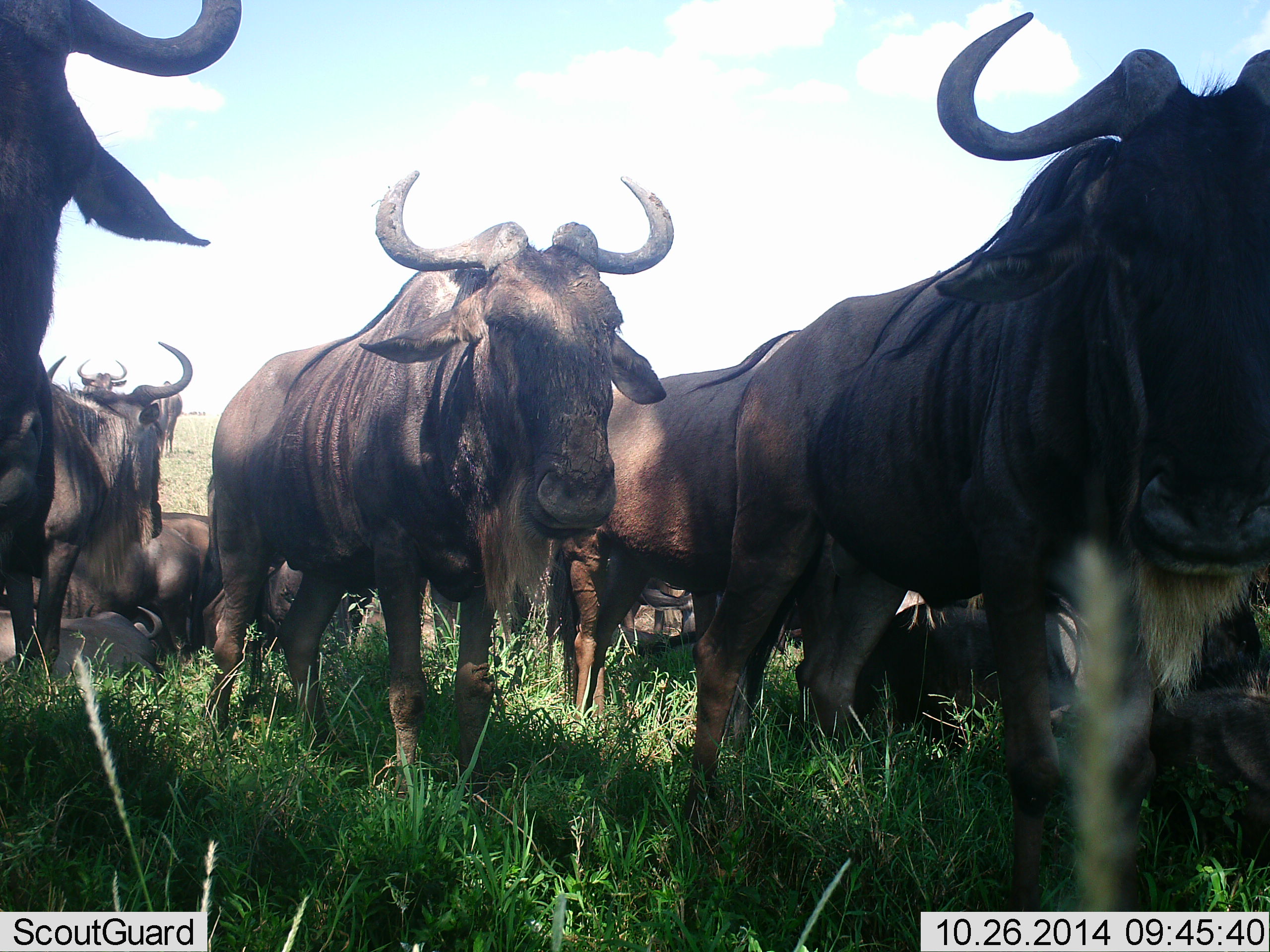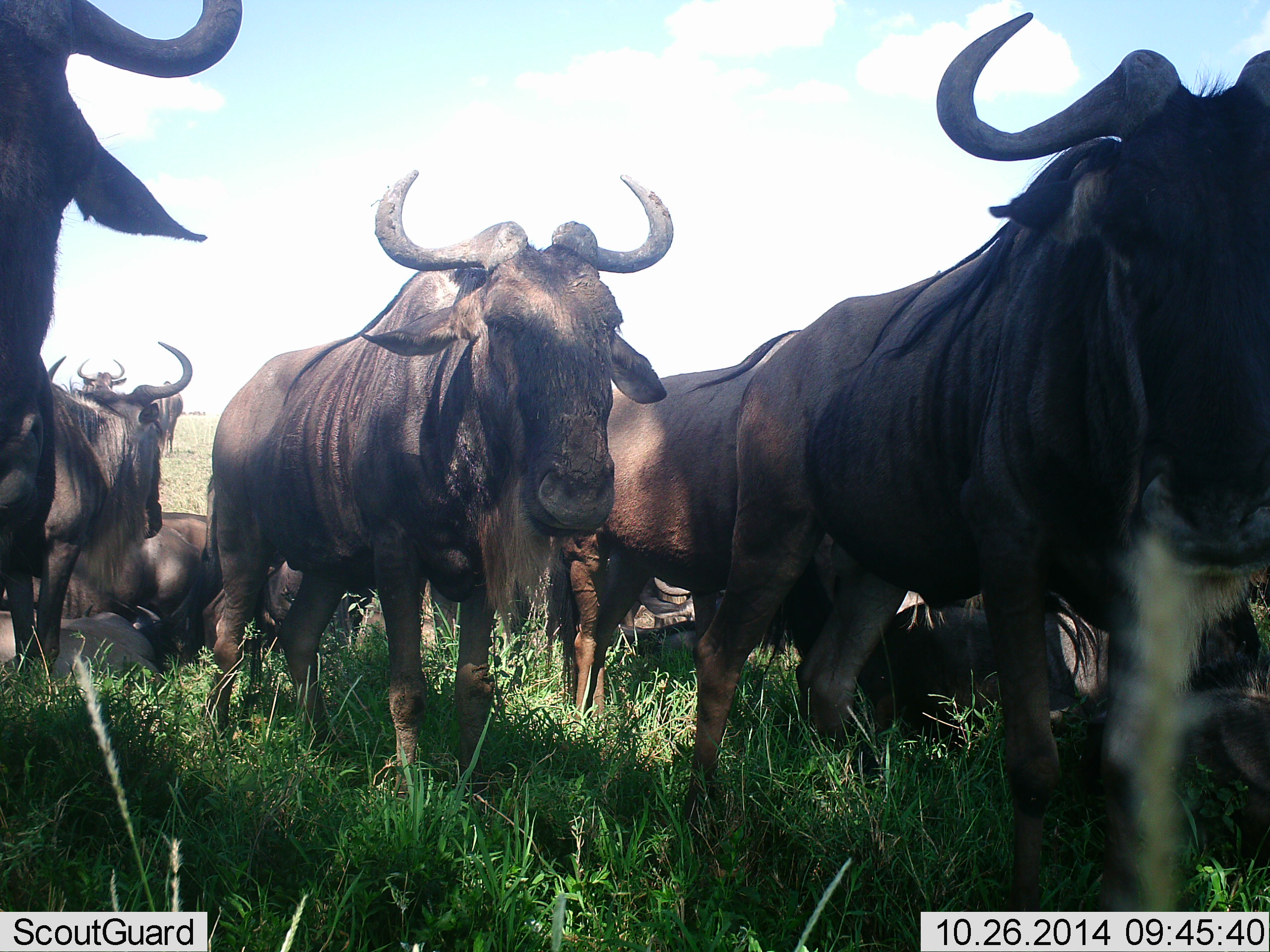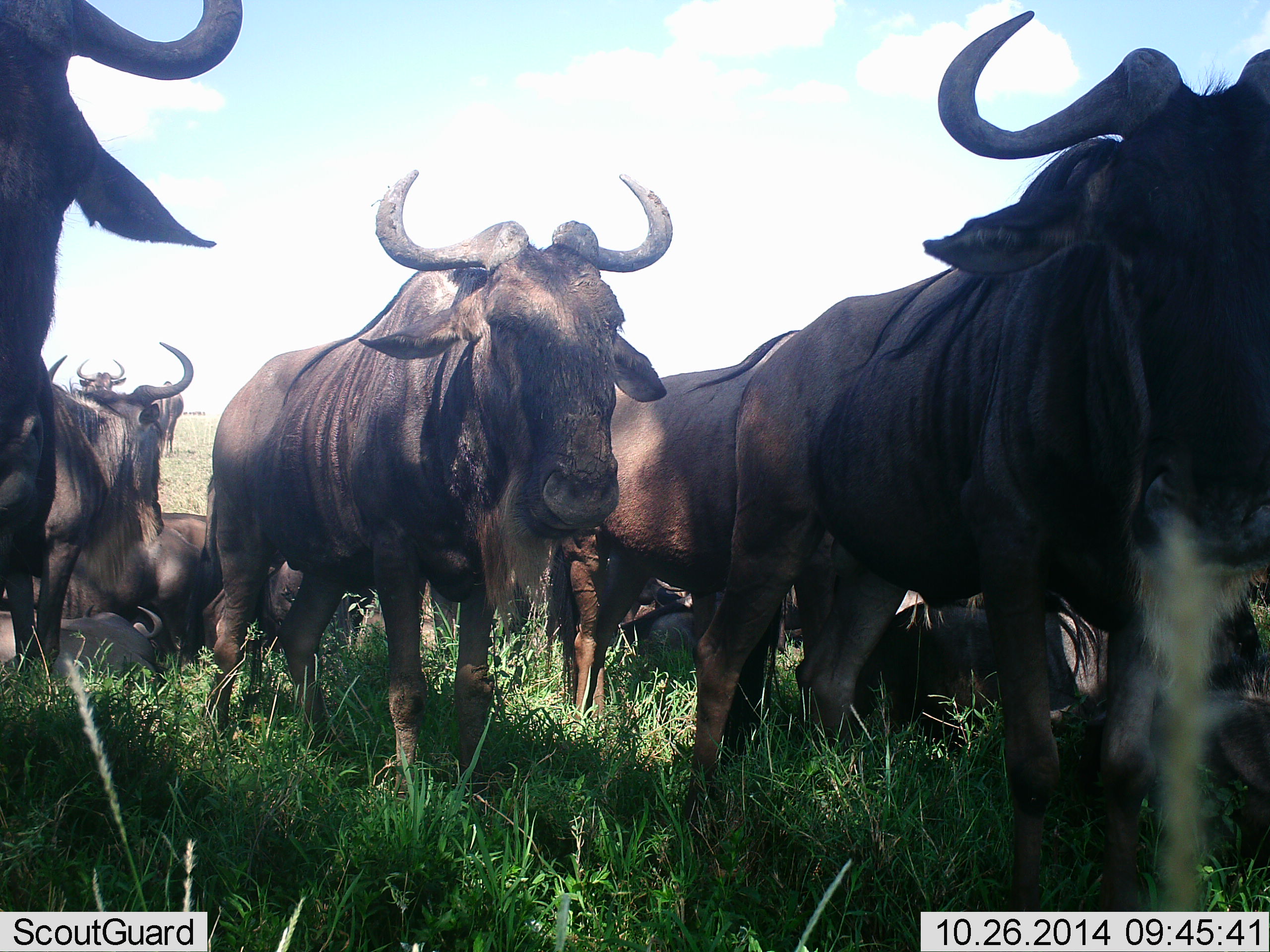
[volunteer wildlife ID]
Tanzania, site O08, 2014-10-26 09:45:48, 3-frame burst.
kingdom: Animalia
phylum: Chordata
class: Mammalia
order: Artiodactyla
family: Bovidae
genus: Connochaetes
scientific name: Connochaetes taurinus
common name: blue wildebeest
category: wildebeest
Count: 8.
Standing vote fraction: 80%.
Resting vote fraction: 60%.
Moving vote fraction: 20%.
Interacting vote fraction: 0%.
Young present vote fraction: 0%.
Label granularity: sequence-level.